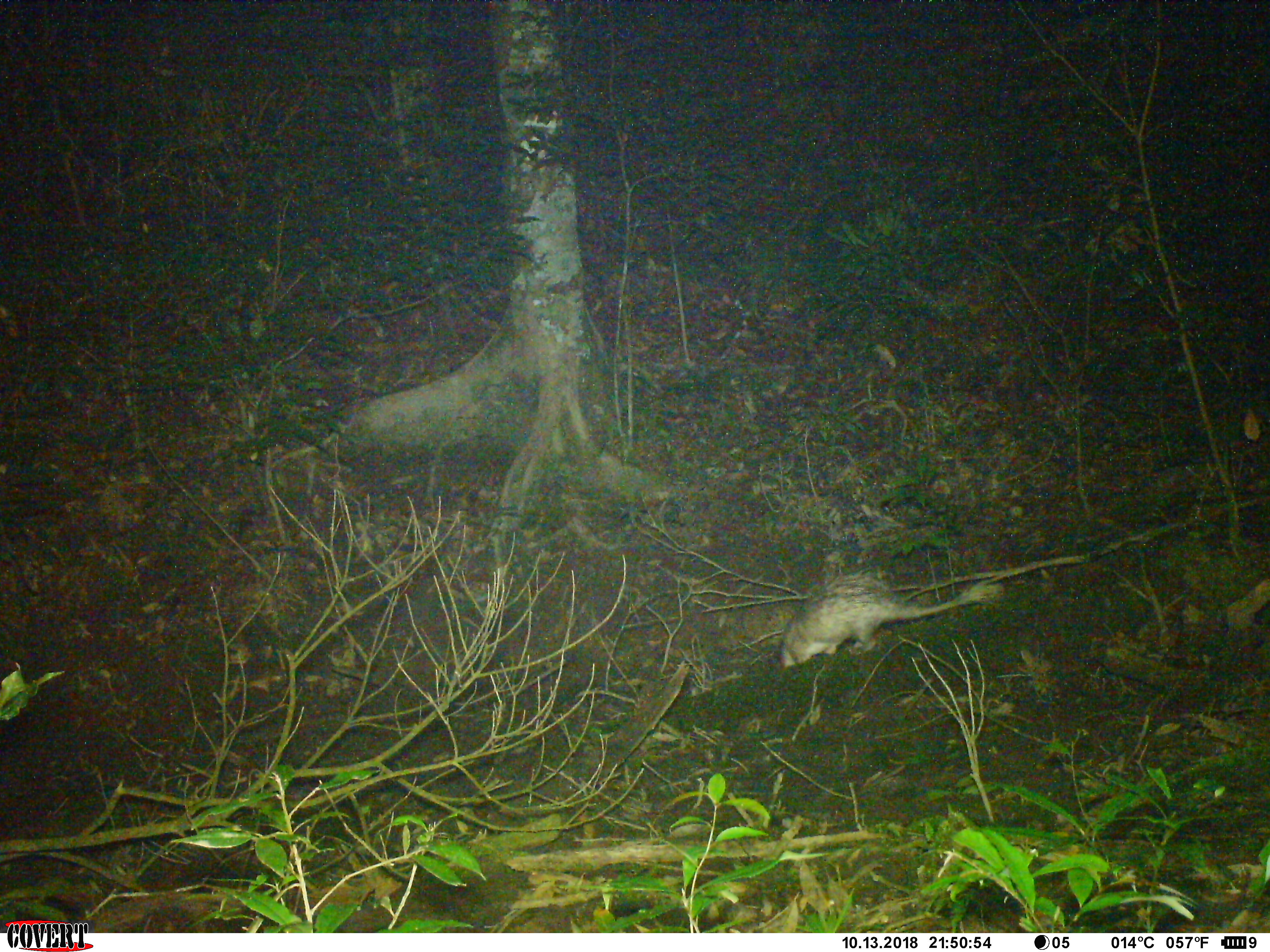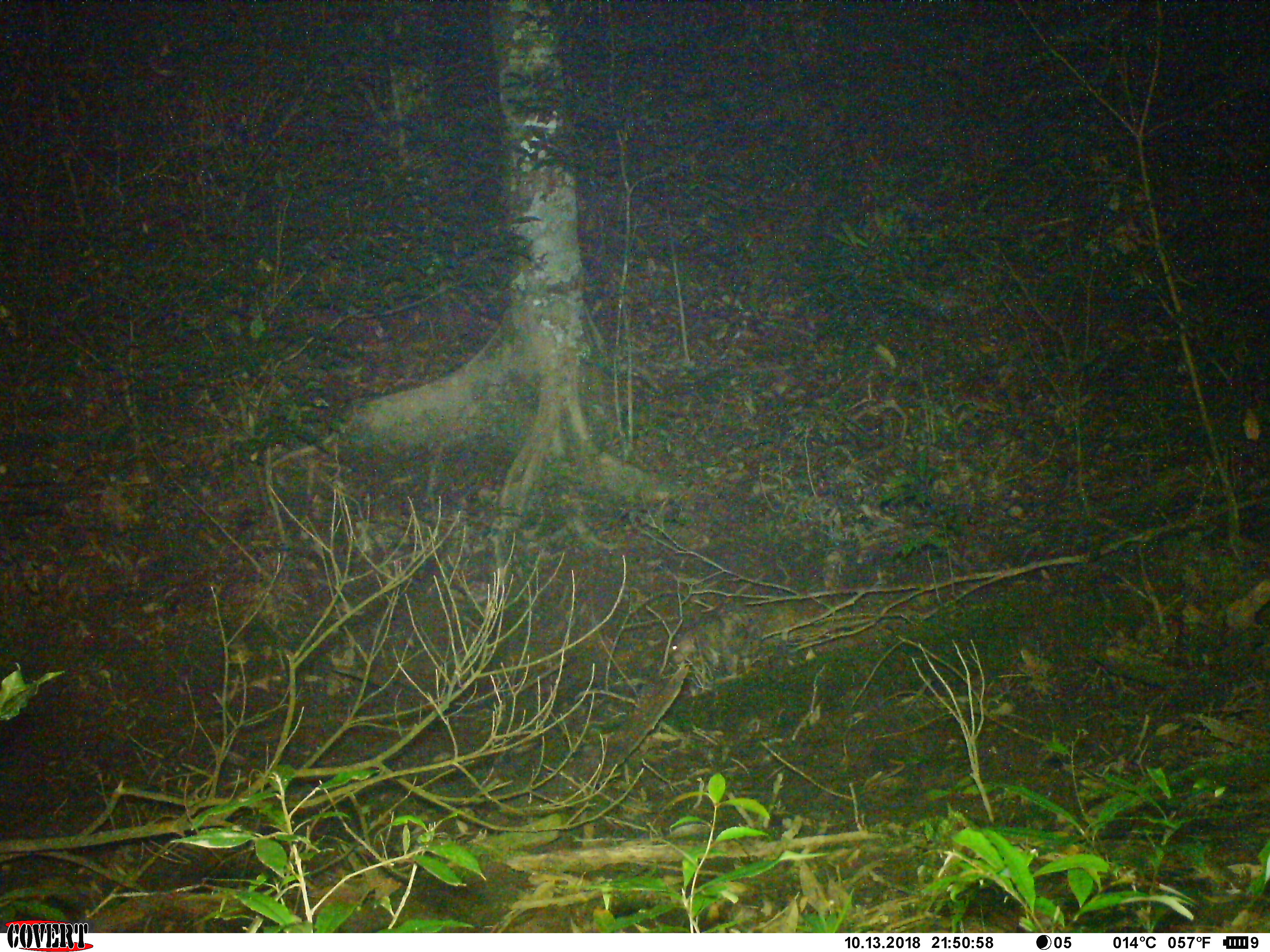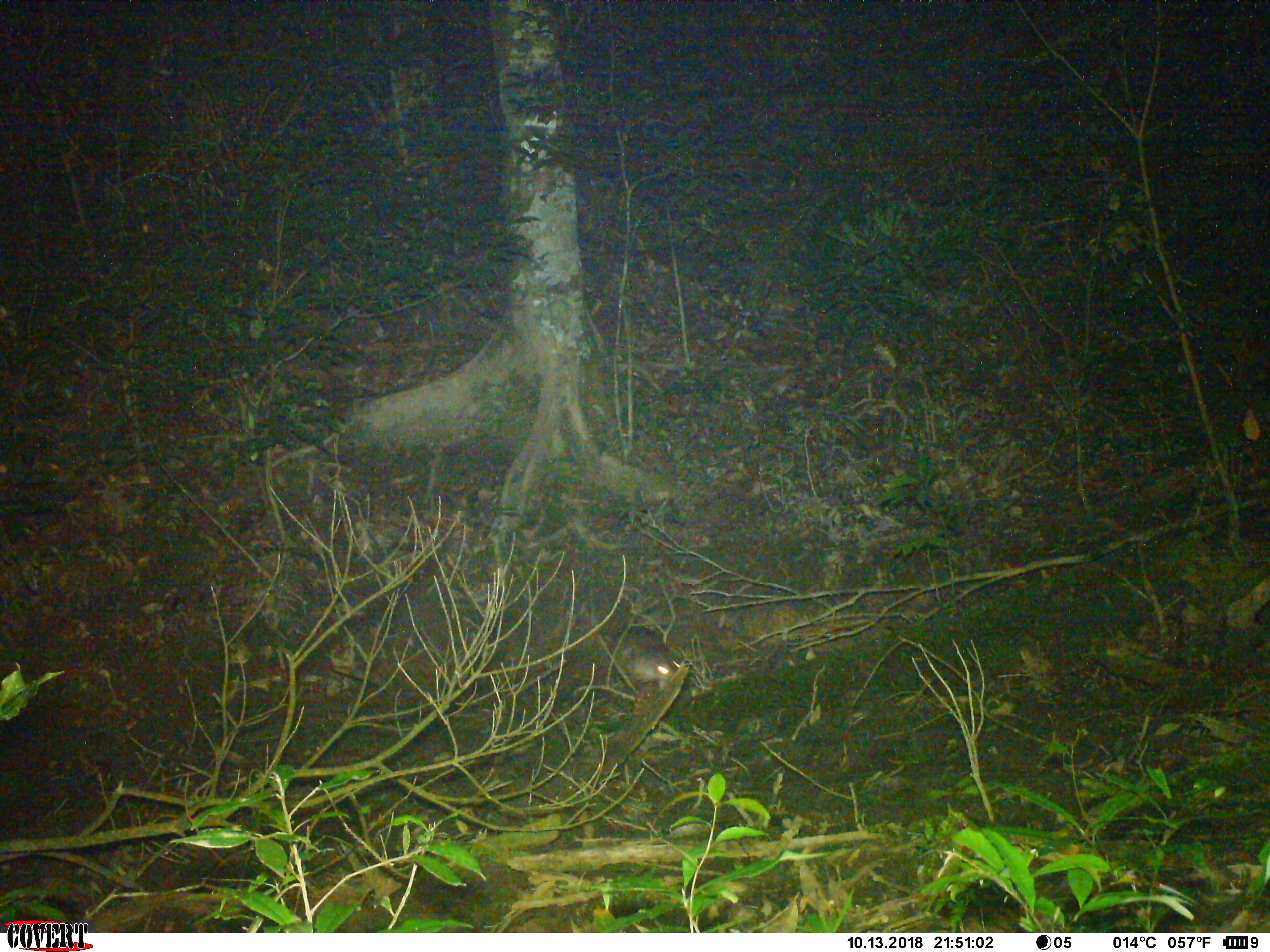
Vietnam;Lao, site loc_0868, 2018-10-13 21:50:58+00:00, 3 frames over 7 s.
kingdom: Animalia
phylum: Chordata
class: Mammalia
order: Rodentia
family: Hystricidae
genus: Atherurus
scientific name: Atherurus macrourus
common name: asiatic brush-tailed porcupine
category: asiatic brush tailed porcupine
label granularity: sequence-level